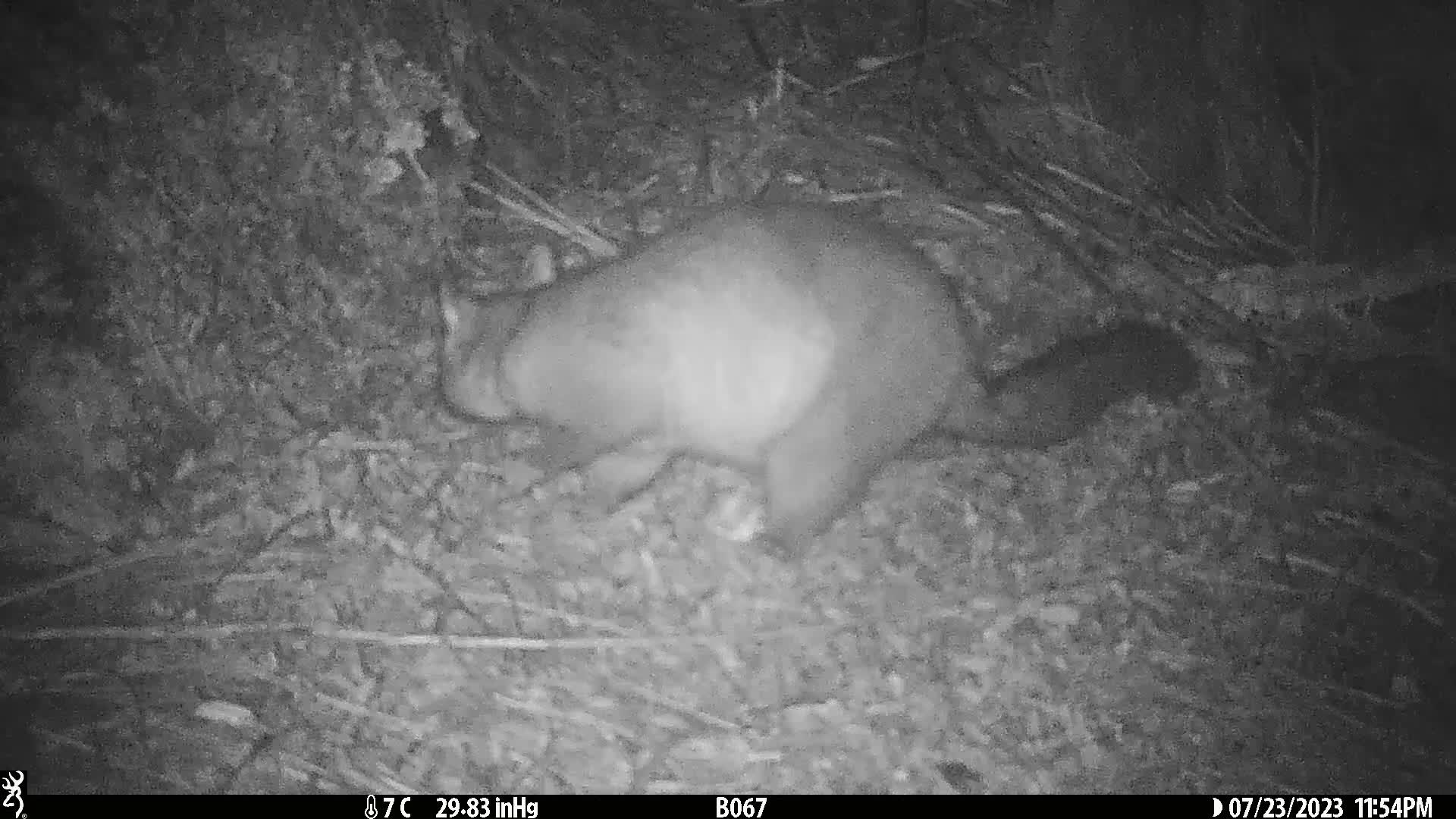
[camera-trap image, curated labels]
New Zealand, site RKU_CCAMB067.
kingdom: Animalia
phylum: Chordata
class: Mammalia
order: Diprotodontia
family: Phalangeridae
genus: Trichosurus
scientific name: Trichosurus vulpecula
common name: common brushtail possum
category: possum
Possum (common brushtail possum) (Trichosurus vulpecula).